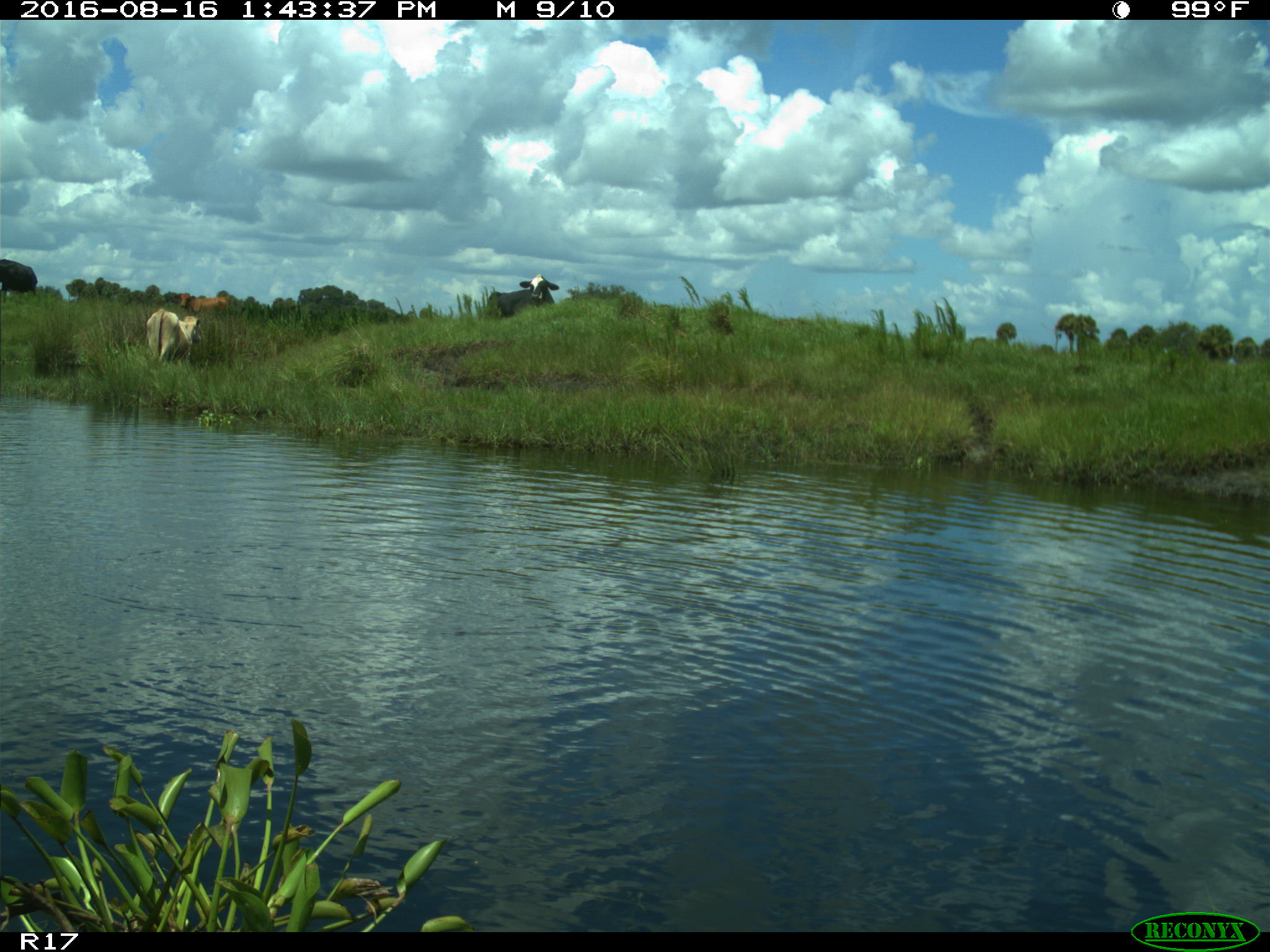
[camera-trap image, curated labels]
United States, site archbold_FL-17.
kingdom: Animalia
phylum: Chordata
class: Mammalia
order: Artiodactyla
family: Bovidae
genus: Bos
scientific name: Bos taurus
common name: domestic cow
Bos taurus (domestic cow).